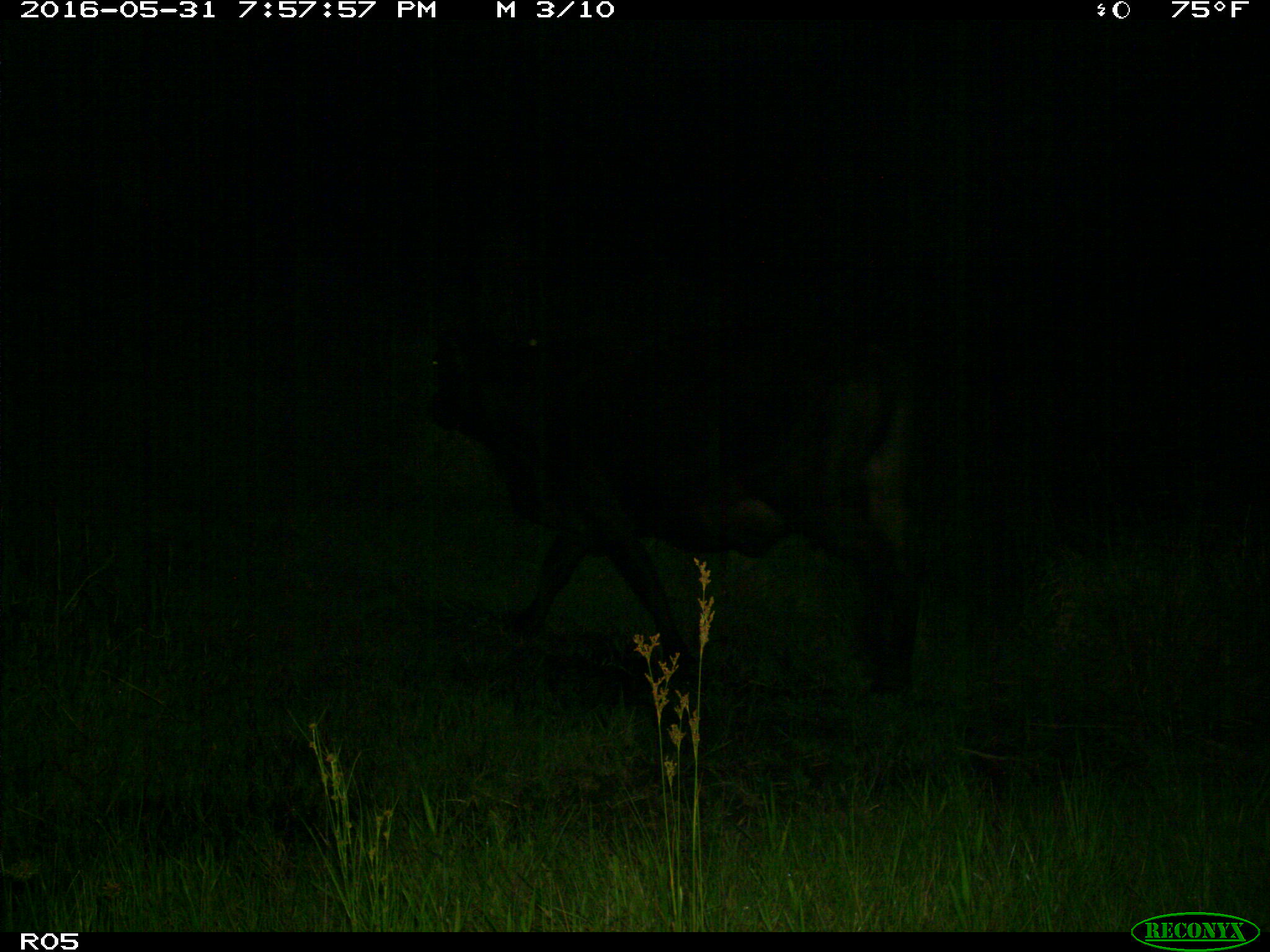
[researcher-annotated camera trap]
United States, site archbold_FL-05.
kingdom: Animalia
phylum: Chordata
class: Mammalia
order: Artiodactyla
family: Bovidae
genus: Bos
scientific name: Bos taurus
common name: domestic cow